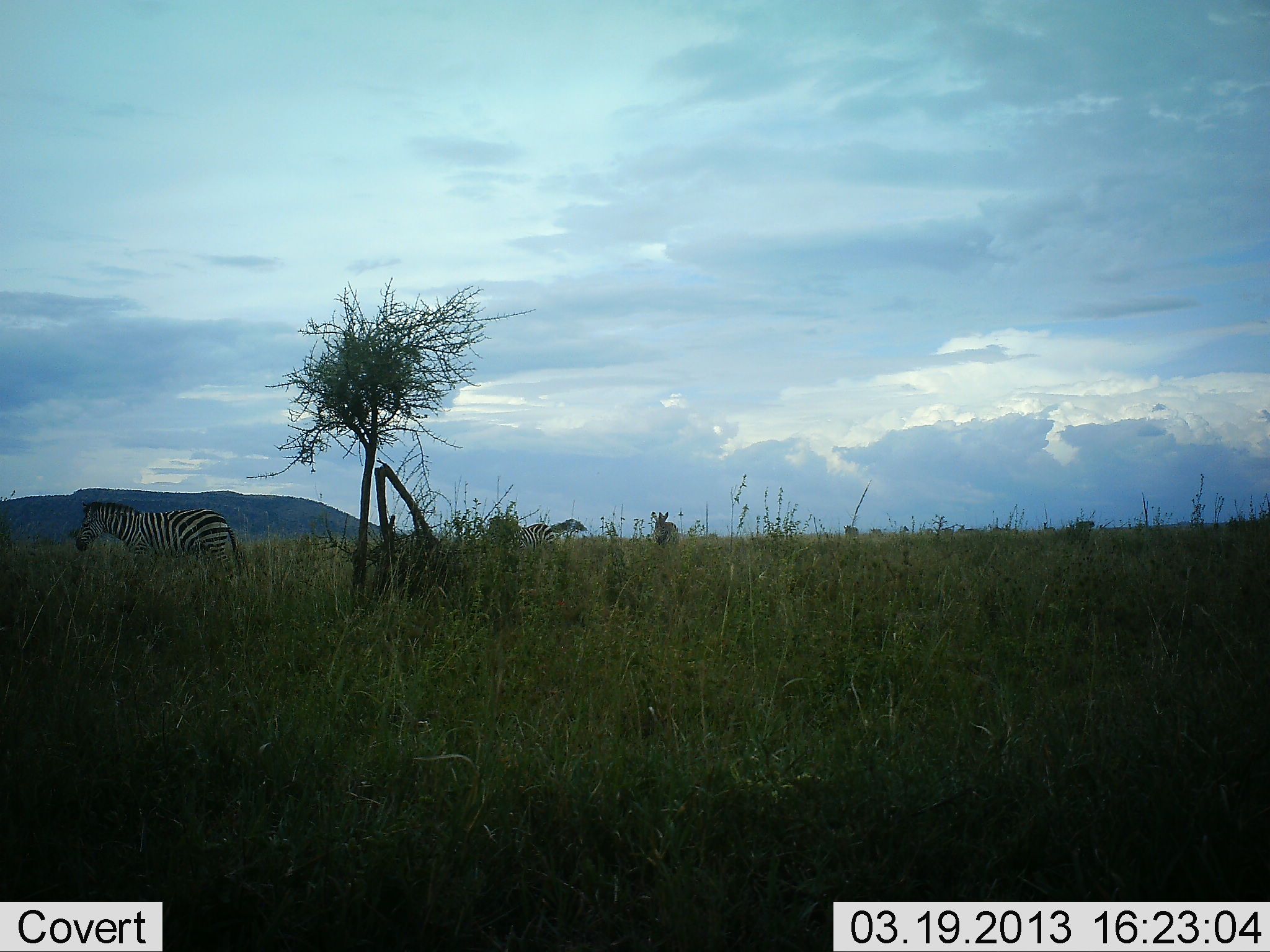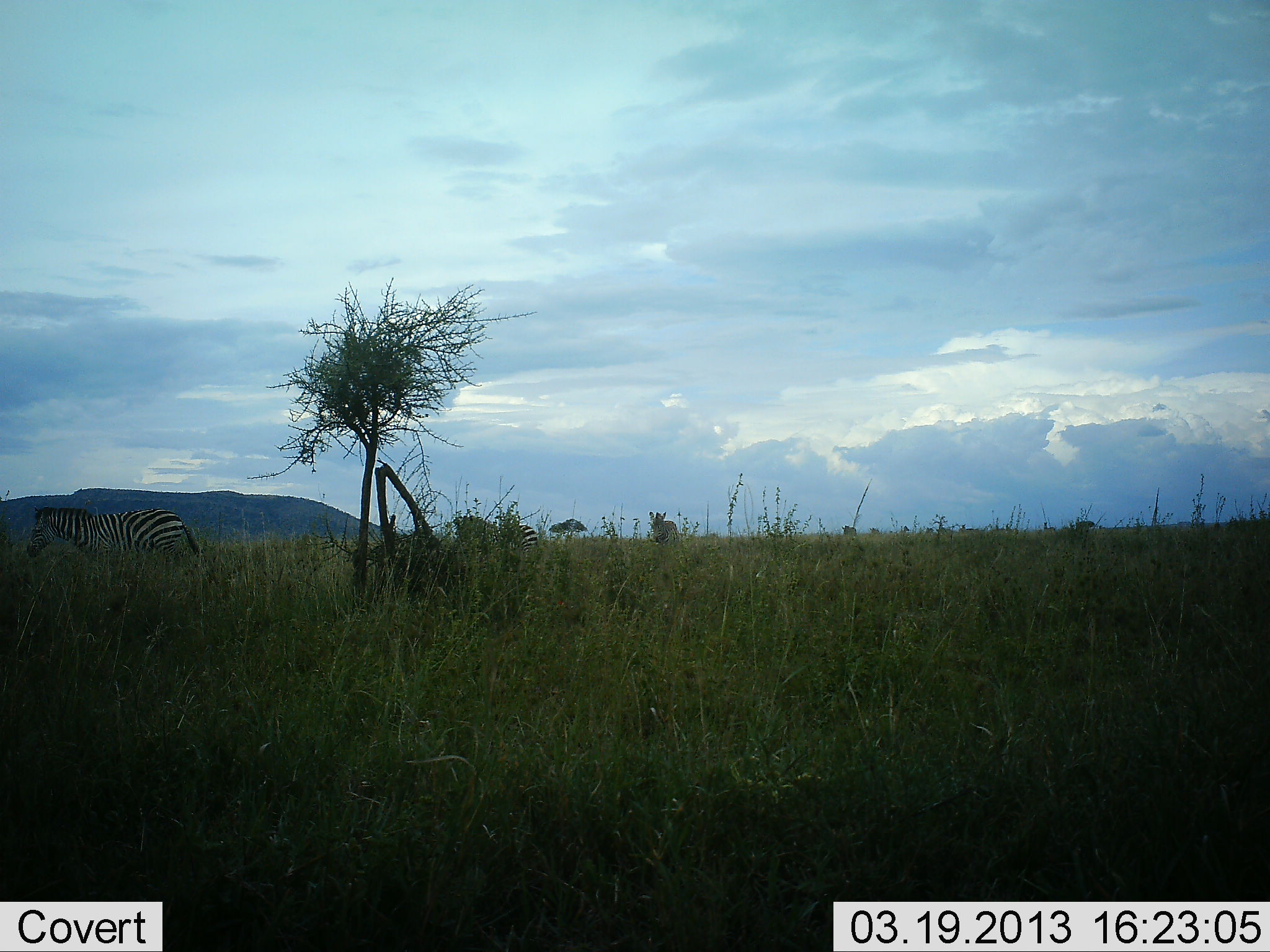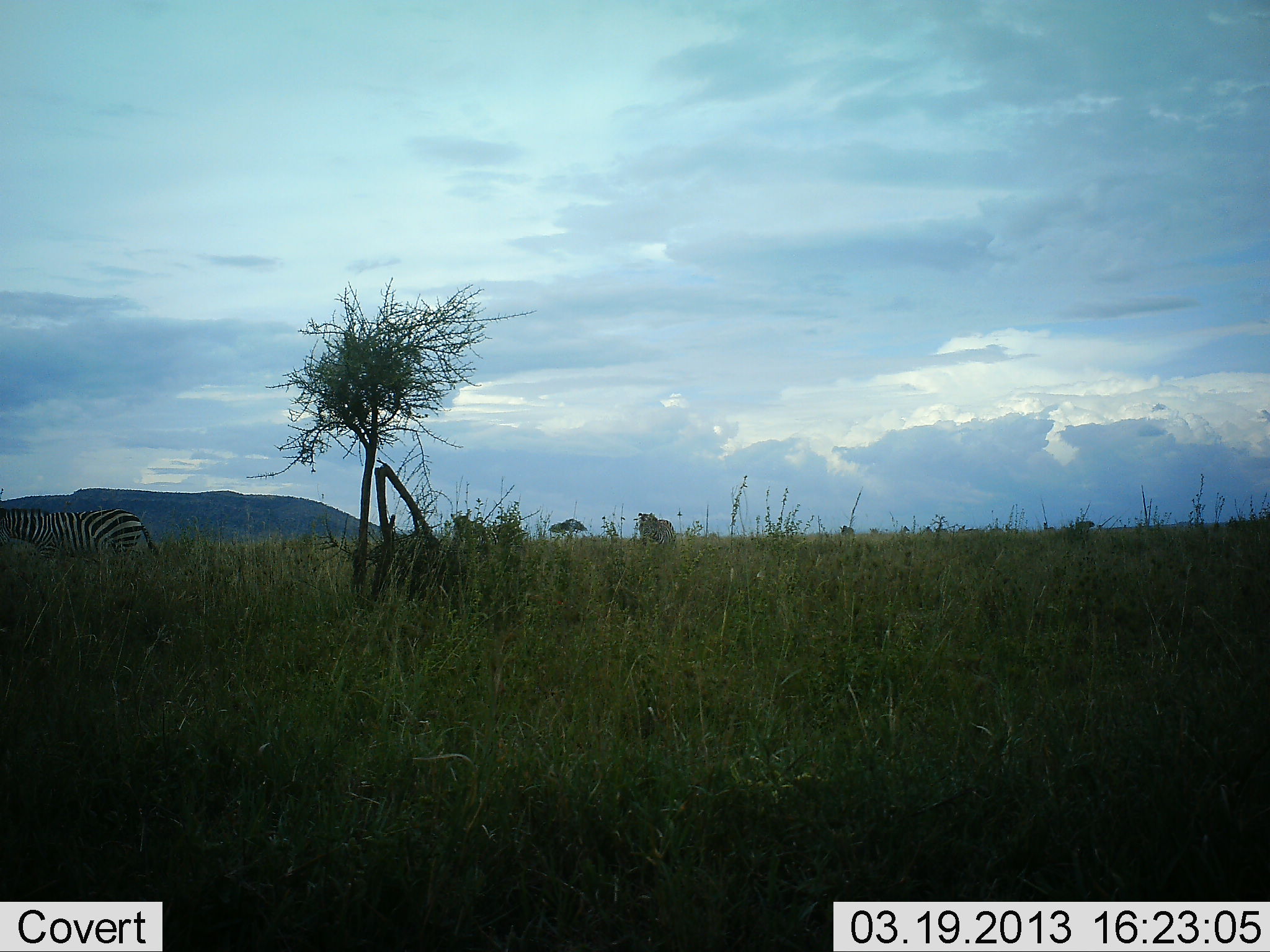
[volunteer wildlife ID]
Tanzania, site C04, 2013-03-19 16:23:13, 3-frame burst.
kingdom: Animalia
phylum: Chordata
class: Mammalia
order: Perissodactyla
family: Equidae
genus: Equus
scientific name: Equus quagga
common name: plains zebra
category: zebra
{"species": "zebra (plains zebra) (Equus quagga)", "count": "3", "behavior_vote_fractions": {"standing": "17%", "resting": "0%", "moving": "88%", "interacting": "0%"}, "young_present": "0%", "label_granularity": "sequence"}